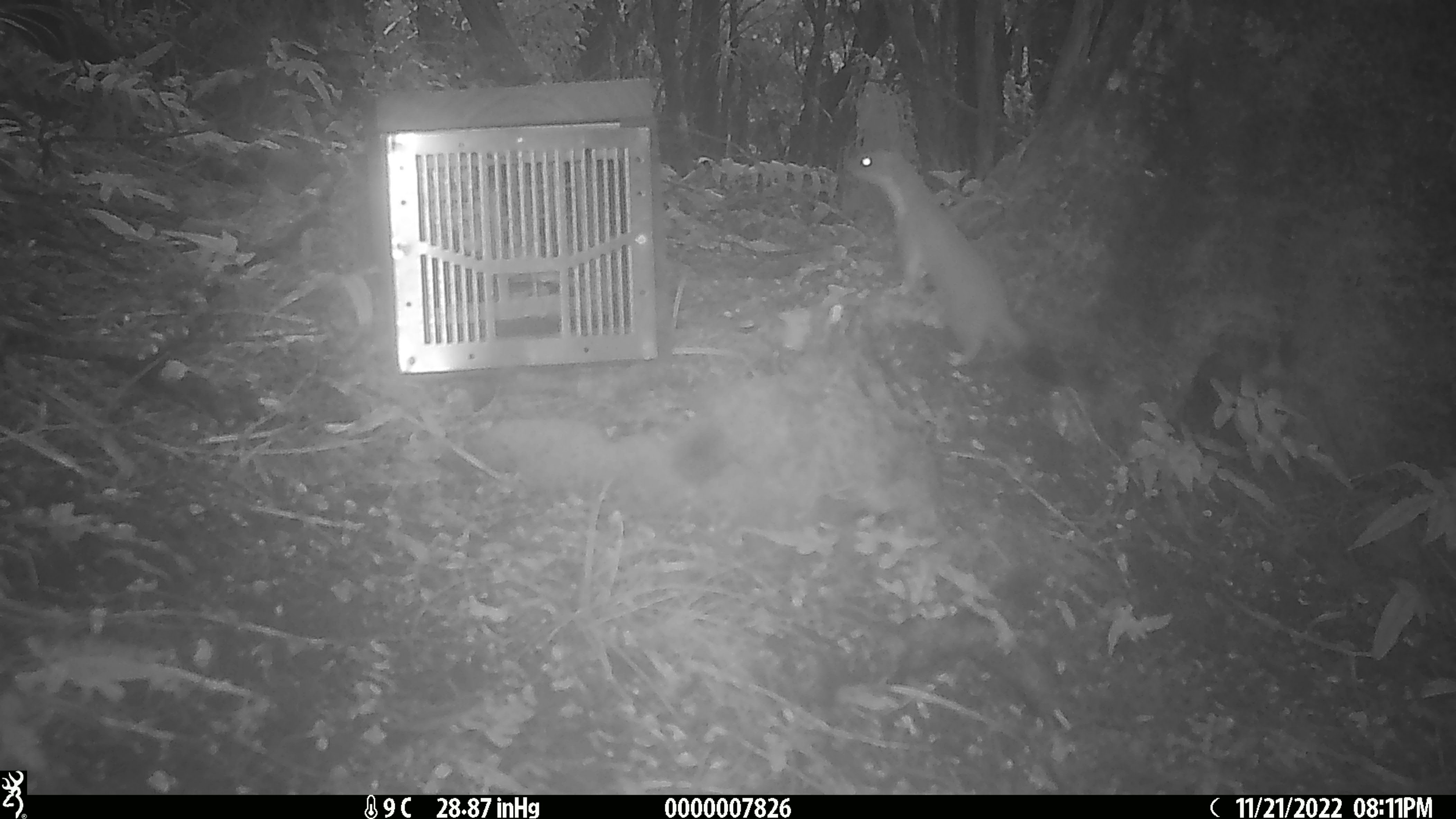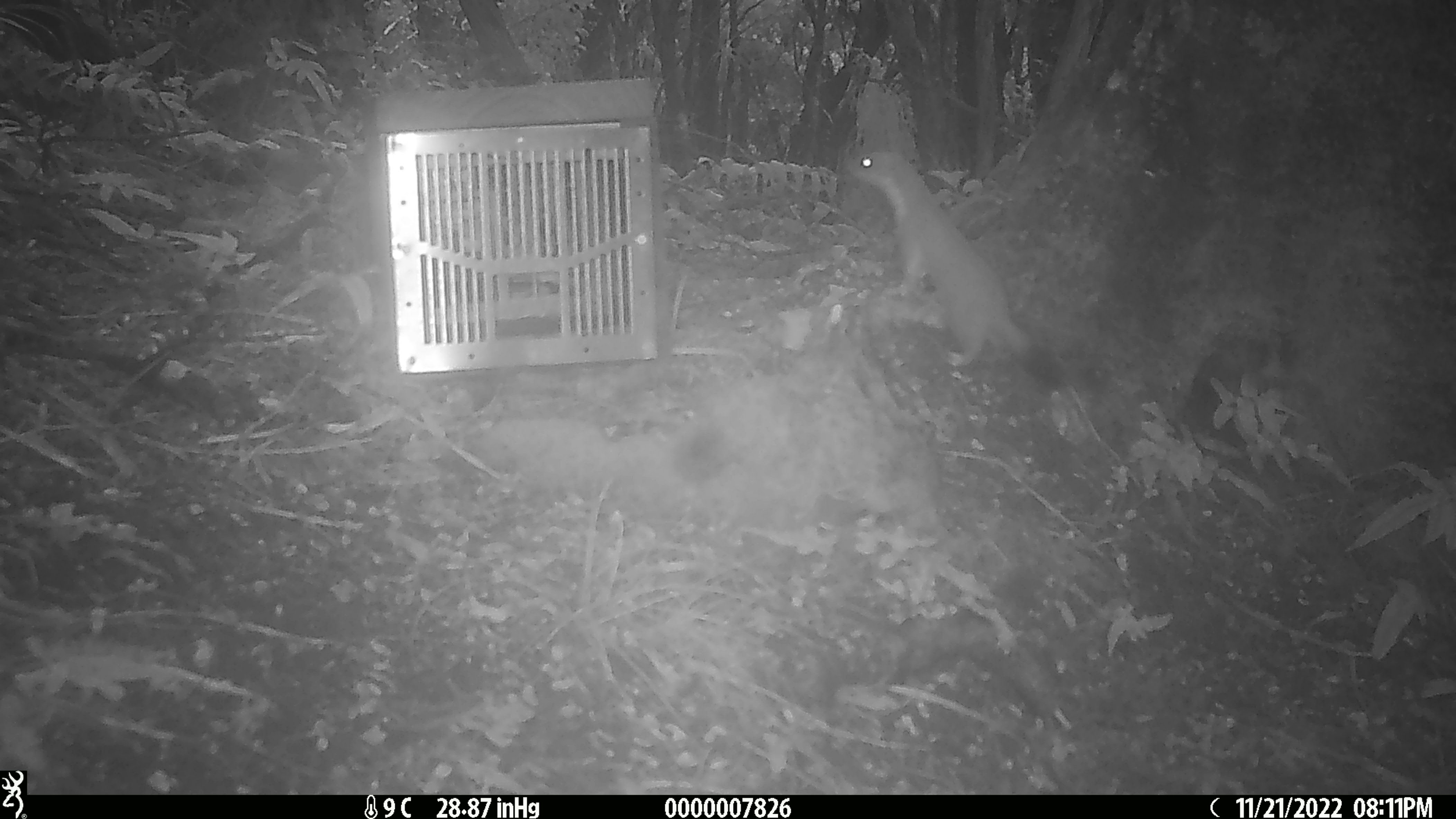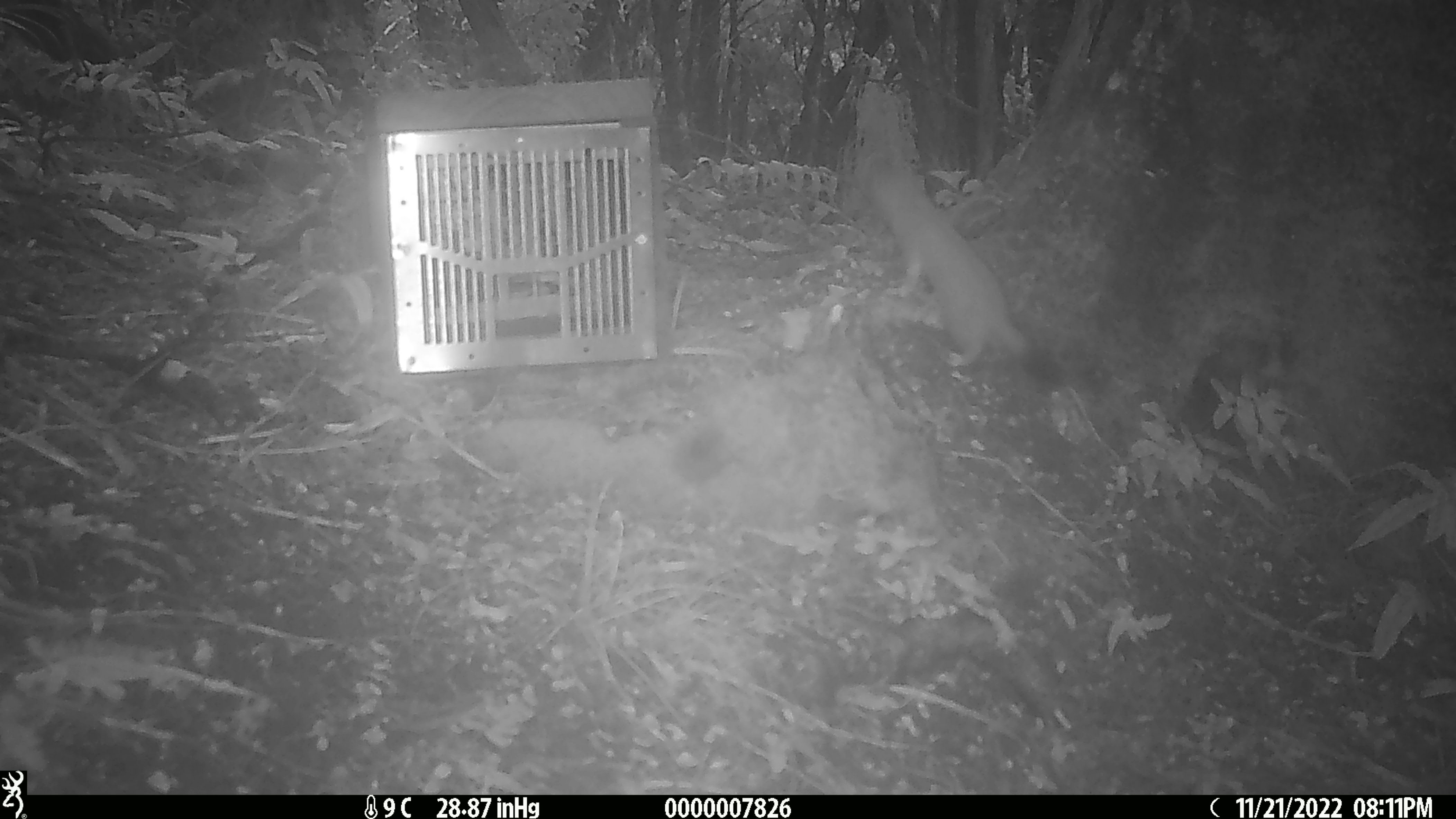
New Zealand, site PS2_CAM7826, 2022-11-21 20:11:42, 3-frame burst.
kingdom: Animalia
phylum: Chordata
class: Mammalia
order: Carnivora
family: Mustelidae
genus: Mustela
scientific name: Mustela erminea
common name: stoat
Stoat (Mustela erminea).